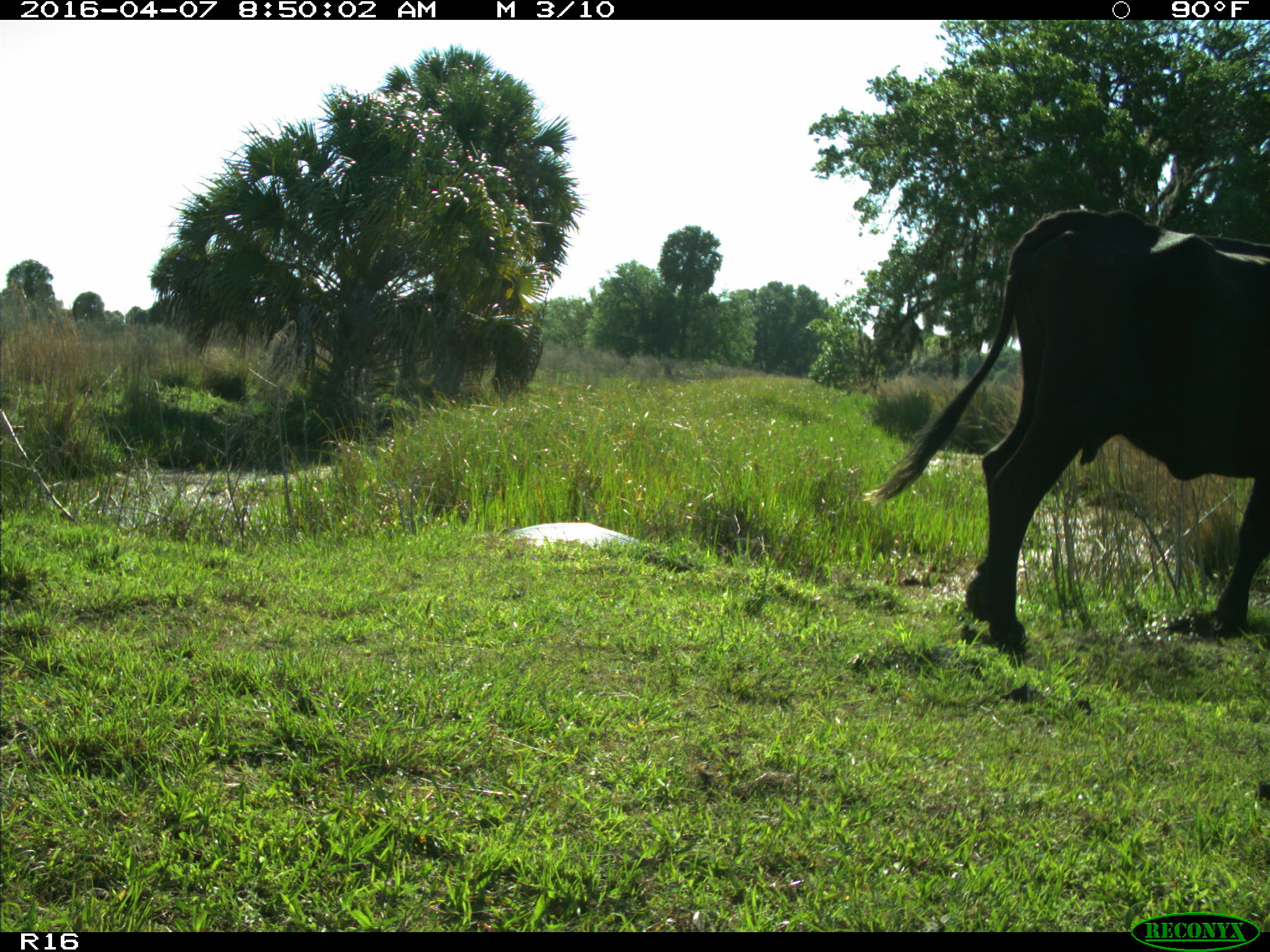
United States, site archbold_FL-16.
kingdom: Animalia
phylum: Chordata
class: Mammalia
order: Artiodactyla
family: Bovidae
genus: Bos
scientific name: Bos taurus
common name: domestic cow